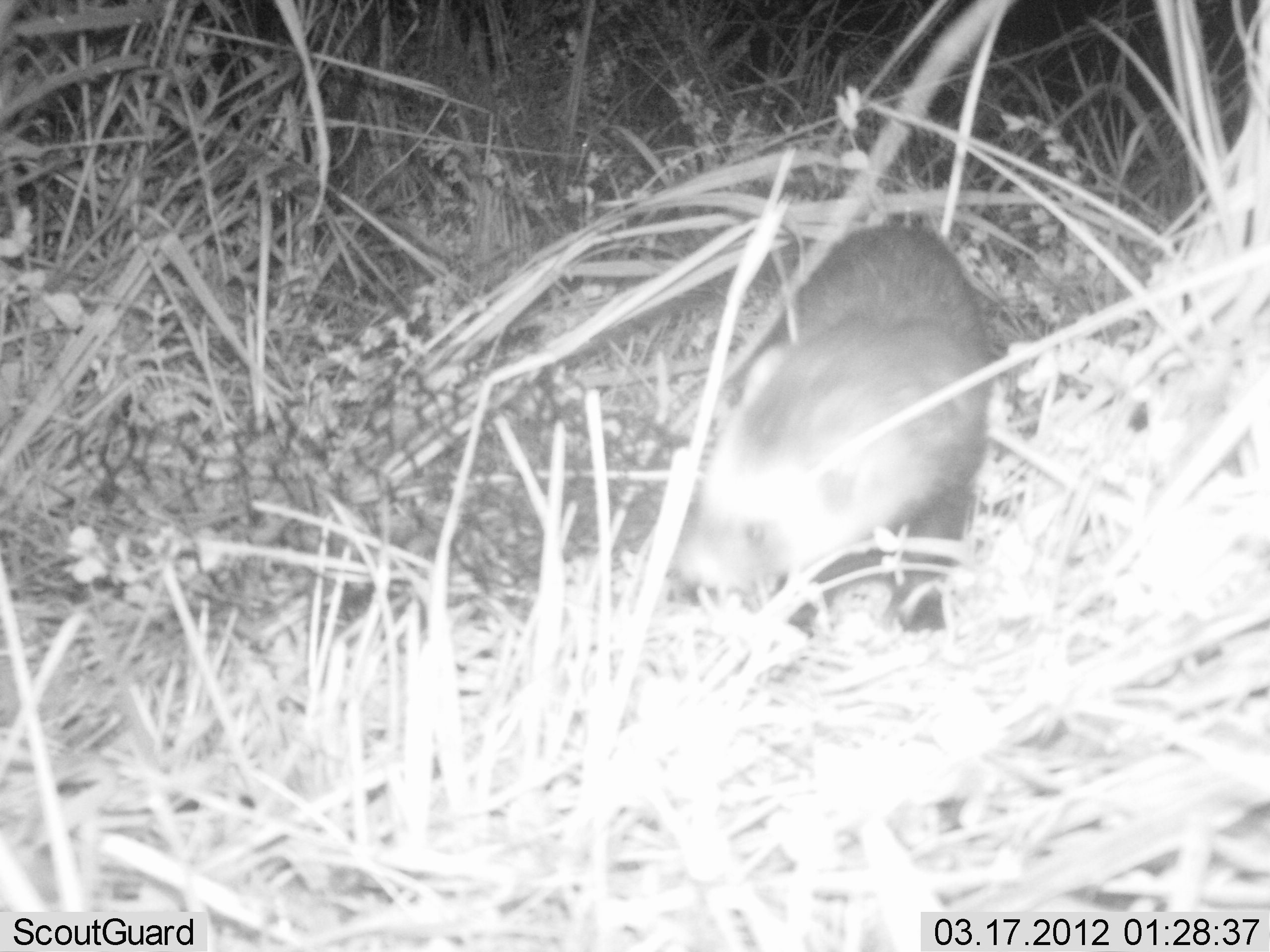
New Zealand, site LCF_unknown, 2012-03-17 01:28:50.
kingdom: Animalia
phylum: Chordata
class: Mammalia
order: Carnivora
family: Mustelidae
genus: Mustela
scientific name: Mustela furo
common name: ferret